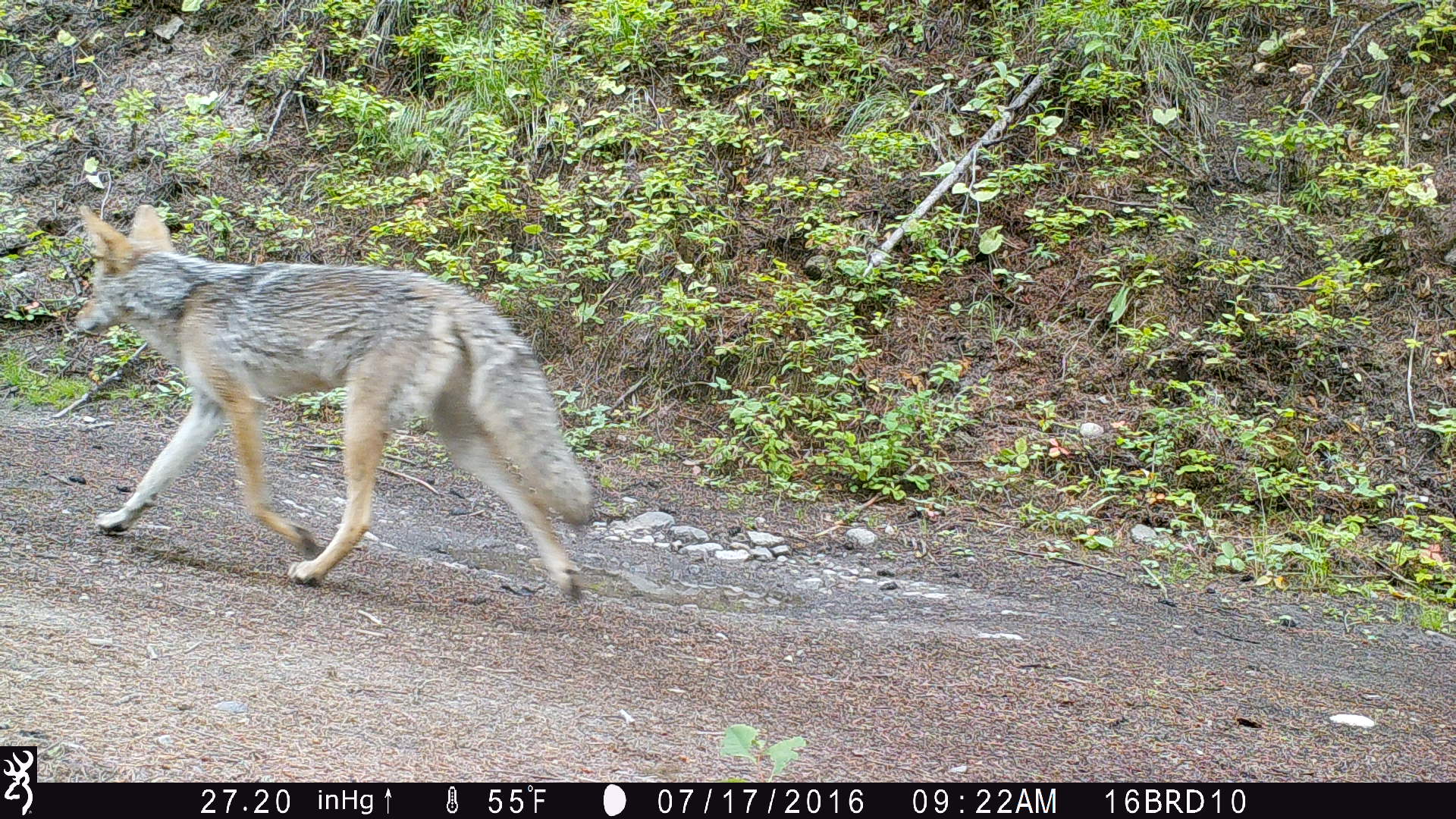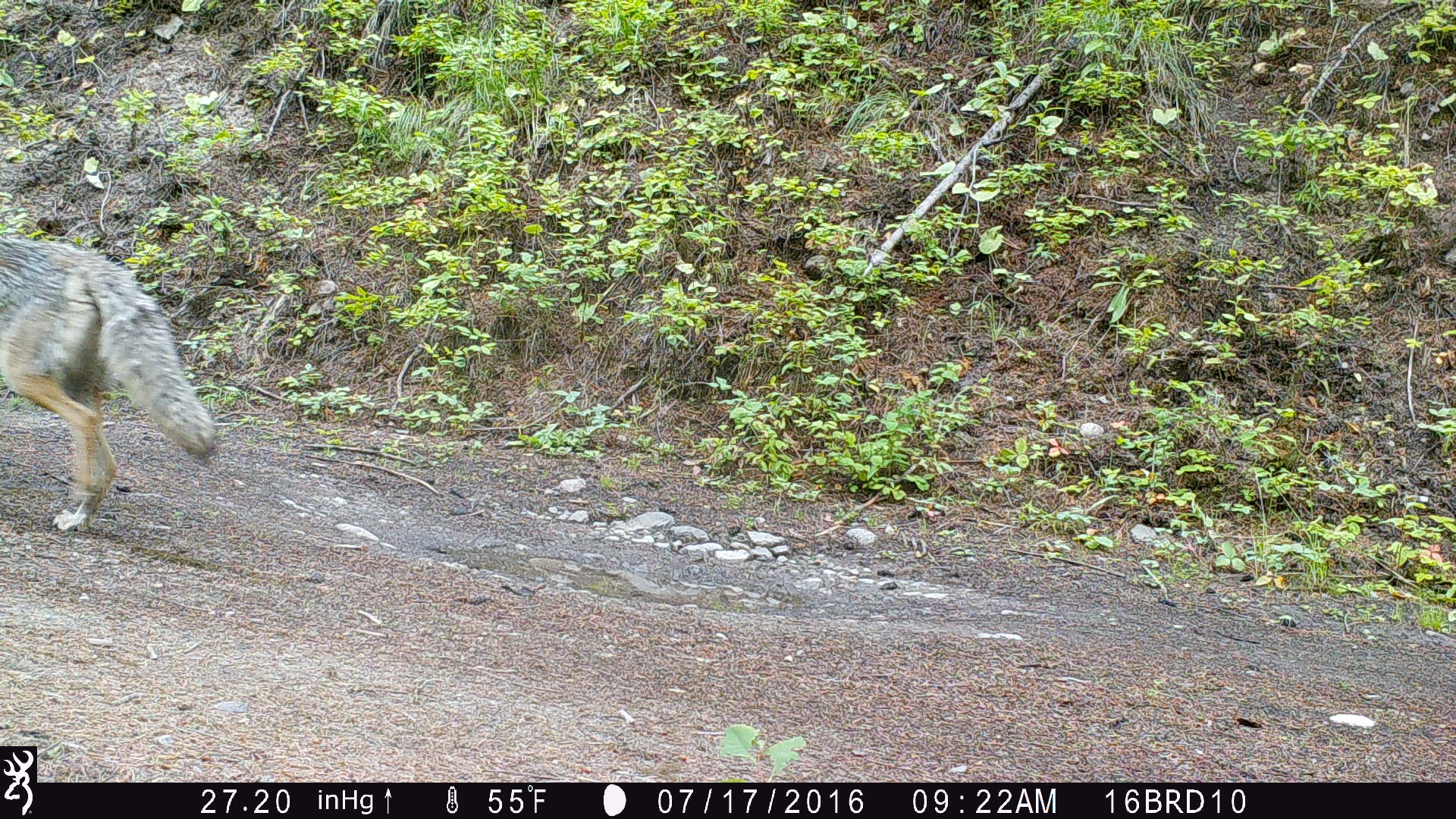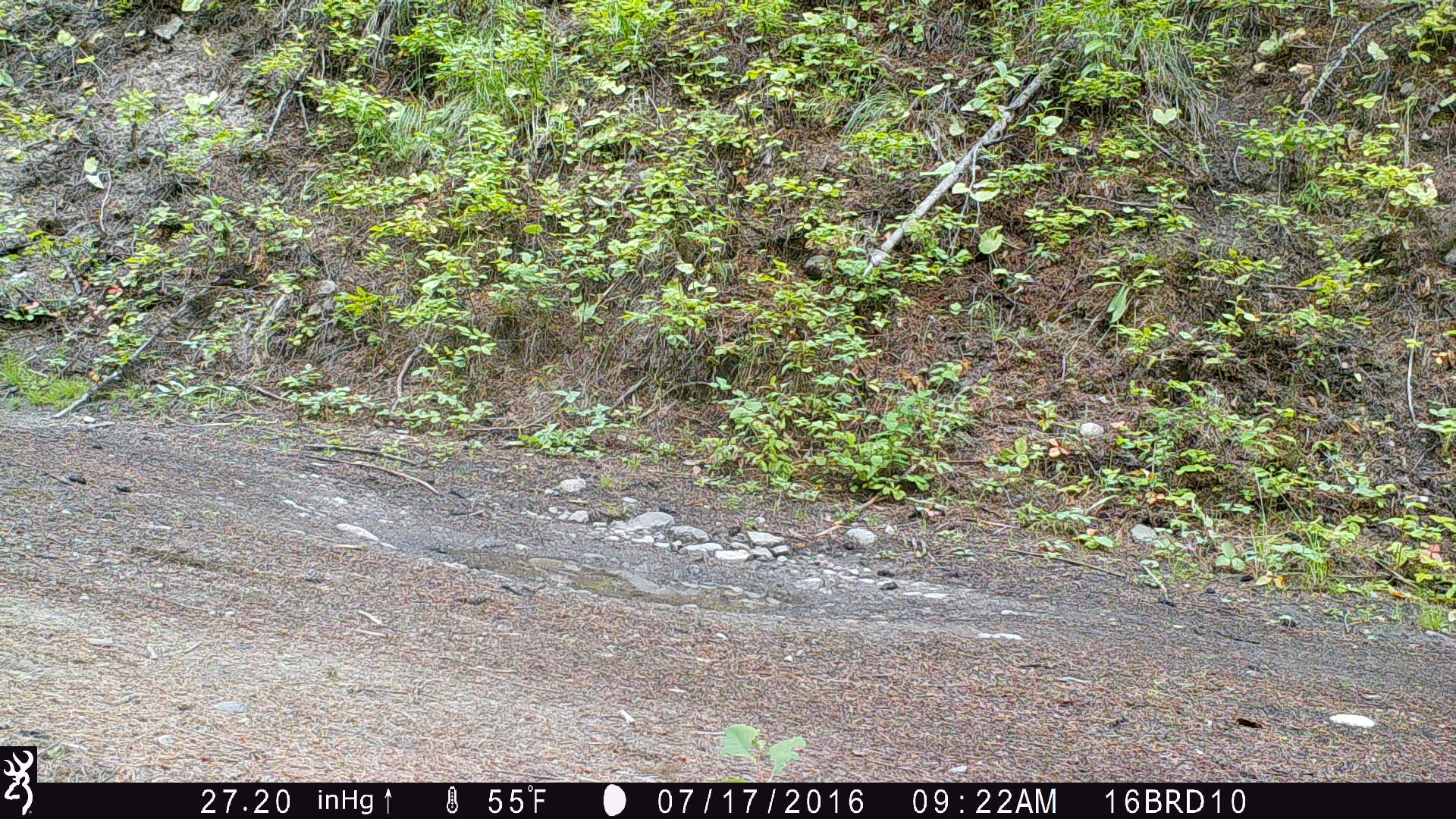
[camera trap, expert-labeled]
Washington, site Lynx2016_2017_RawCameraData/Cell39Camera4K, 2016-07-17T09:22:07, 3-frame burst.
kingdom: Animalia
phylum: Chordata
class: Mammalia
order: Carnivora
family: Canidae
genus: Canis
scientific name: Canis latrans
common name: coyote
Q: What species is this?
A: Canis latrans (coyote).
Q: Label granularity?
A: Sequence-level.